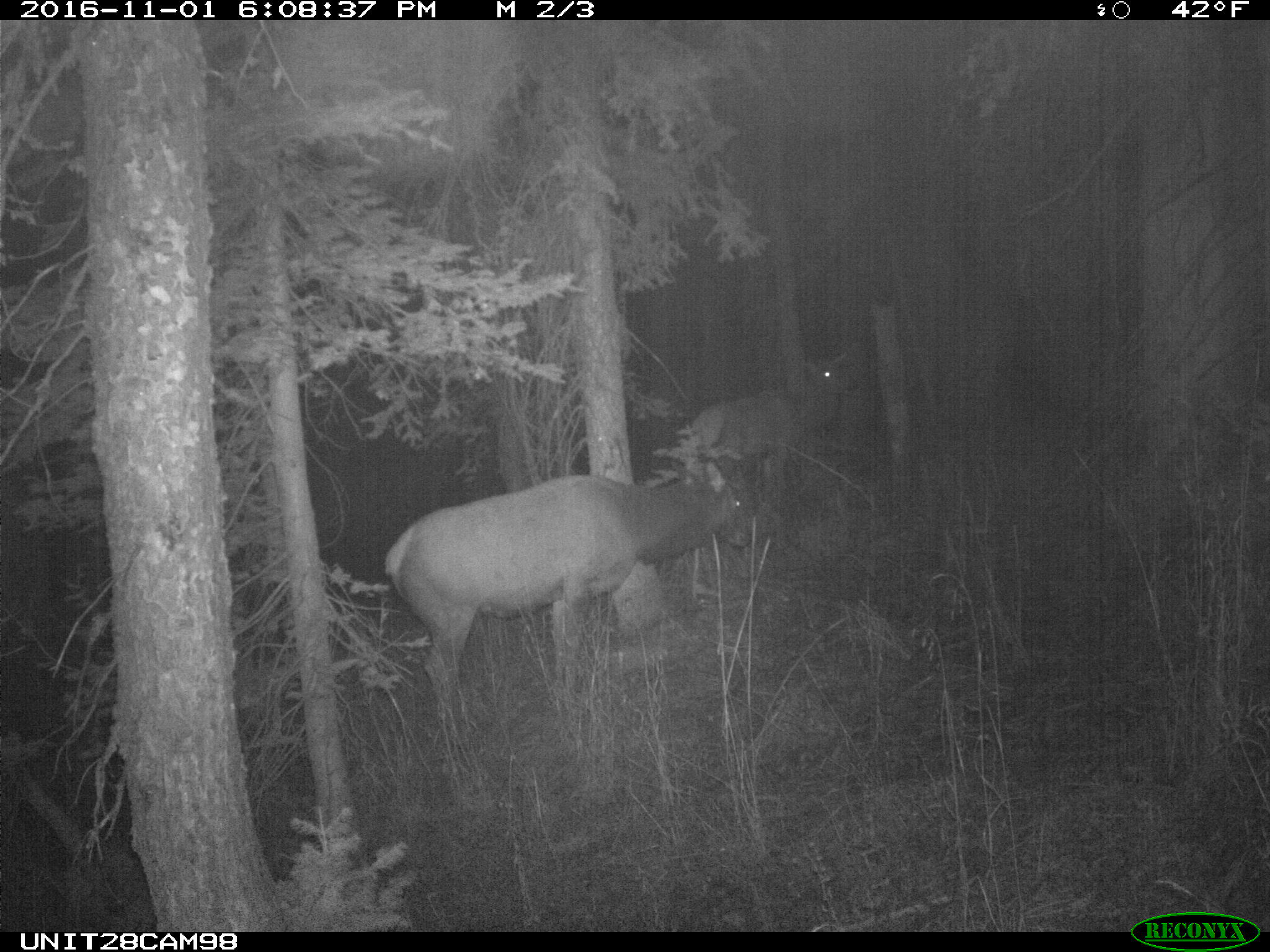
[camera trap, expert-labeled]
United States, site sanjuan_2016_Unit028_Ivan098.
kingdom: Animalia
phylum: Chordata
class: Mammalia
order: Artiodactyla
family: Cervidae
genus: Cervus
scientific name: Cervus elaphus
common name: red deer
Cervus elaphus (red deer).